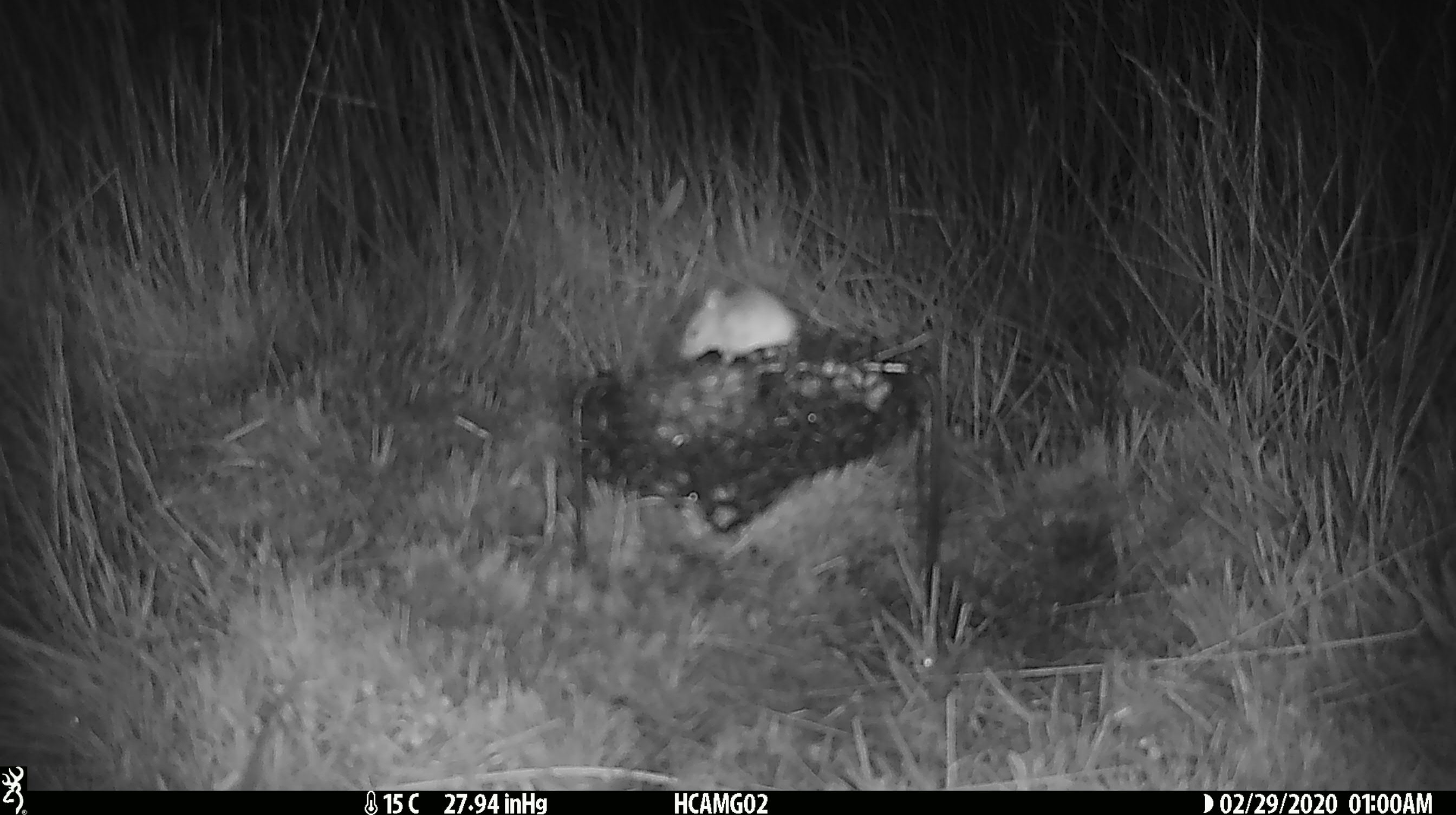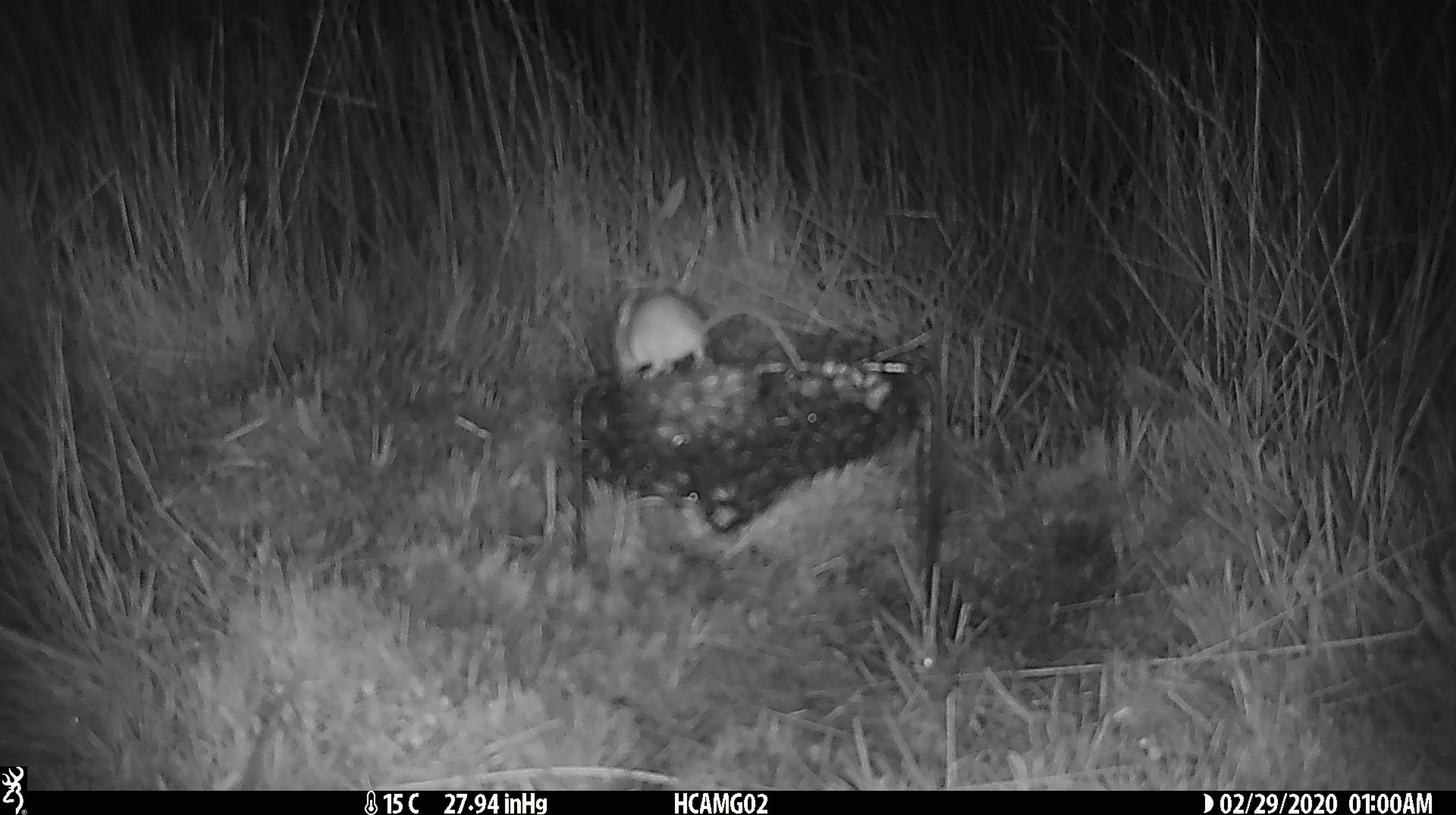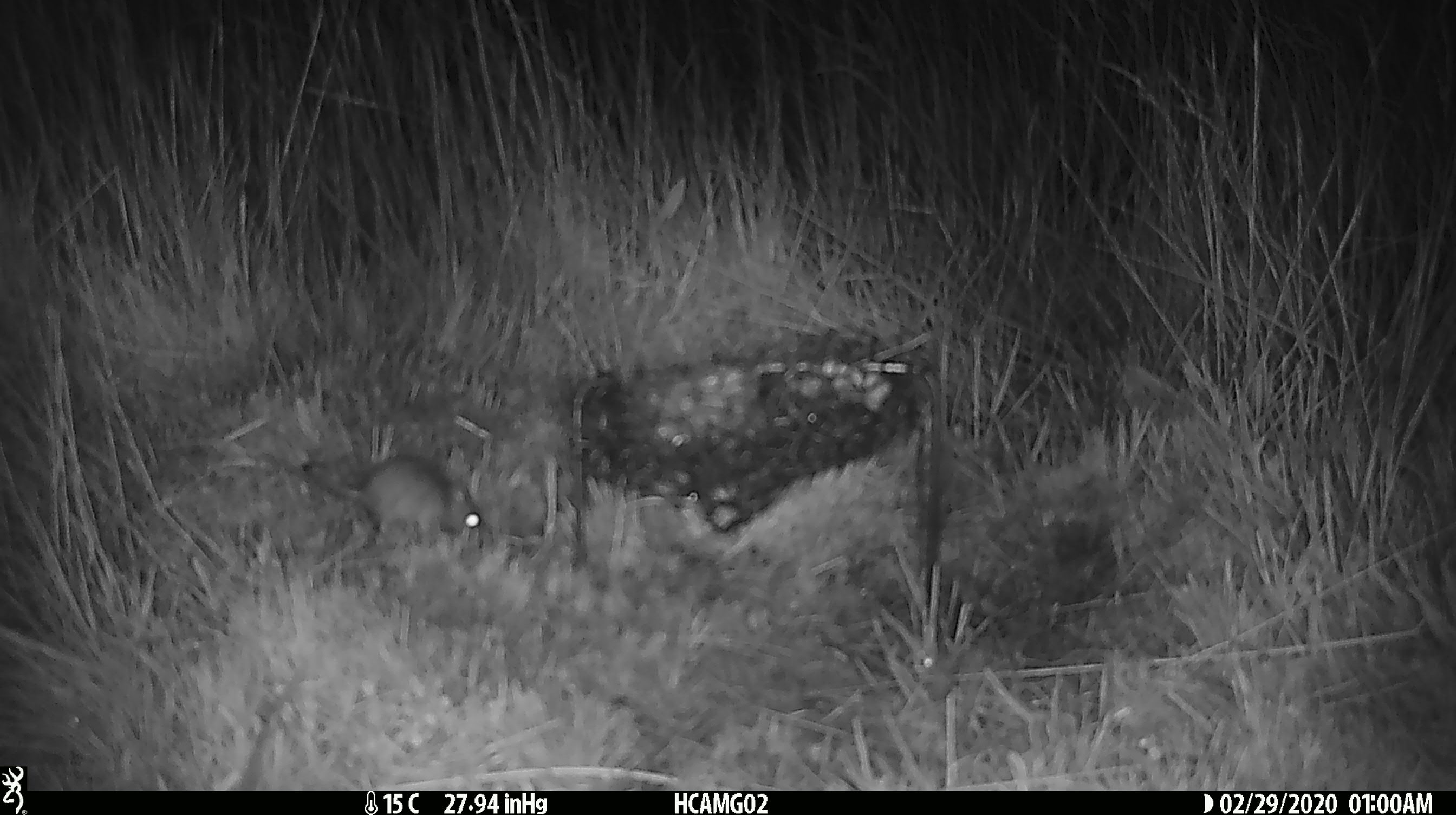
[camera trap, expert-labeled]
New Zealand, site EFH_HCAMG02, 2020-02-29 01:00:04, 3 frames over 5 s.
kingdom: Animalia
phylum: Chordata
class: Mammalia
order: Rodentia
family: Muridae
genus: Mus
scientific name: Mus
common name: mouse